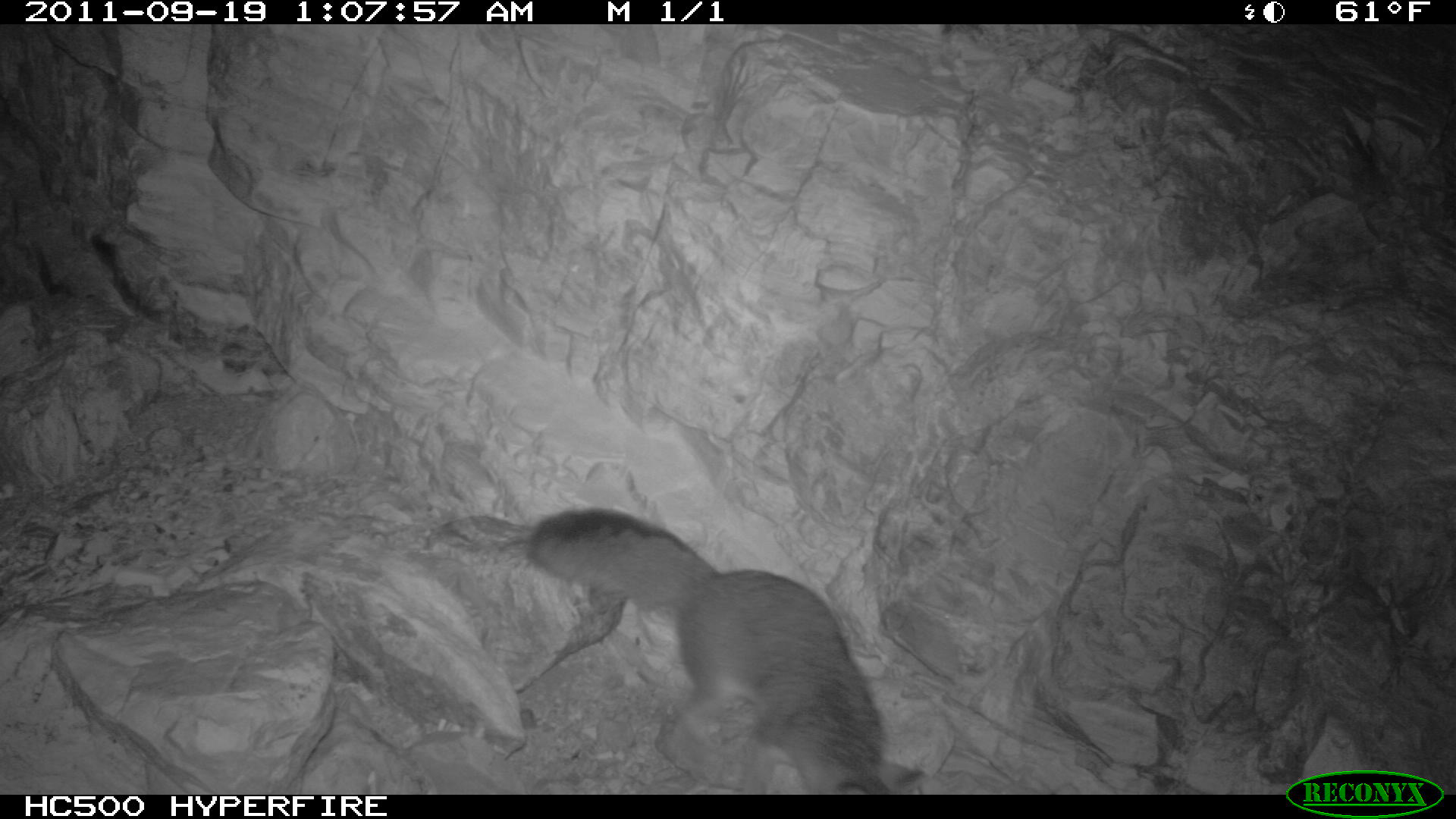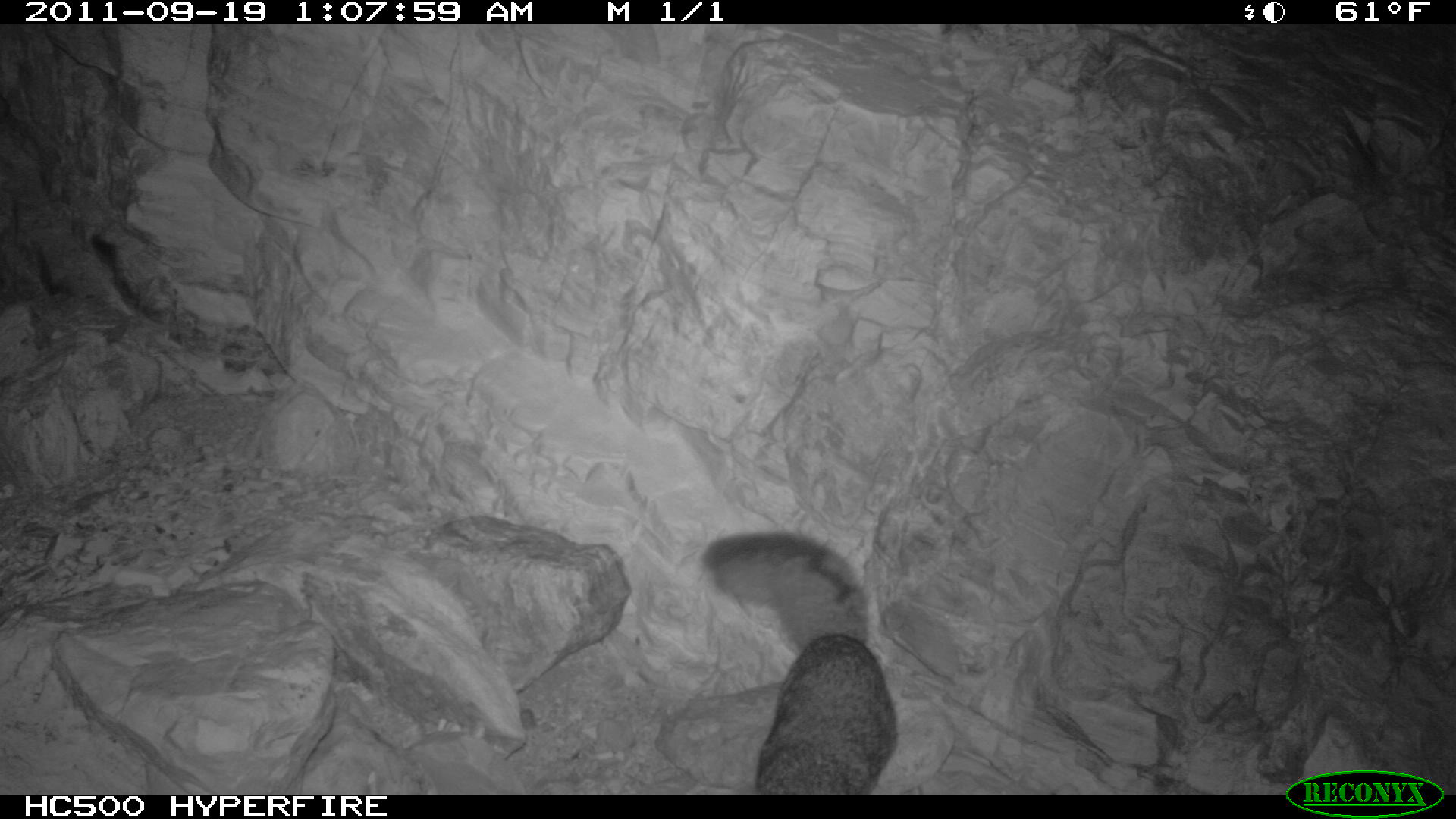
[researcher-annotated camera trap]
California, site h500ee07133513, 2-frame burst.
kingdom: Animalia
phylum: Chordata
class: Mammalia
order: Carnivora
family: Canidae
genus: Urocyon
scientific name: Urocyon littoralis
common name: island fox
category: fox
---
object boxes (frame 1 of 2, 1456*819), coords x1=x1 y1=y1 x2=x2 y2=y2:
fox: x1=527 y1=508 x2=924 y2=794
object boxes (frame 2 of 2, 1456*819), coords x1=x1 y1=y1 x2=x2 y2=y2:
fox: x1=702 y1=531 x2=898 y2=792